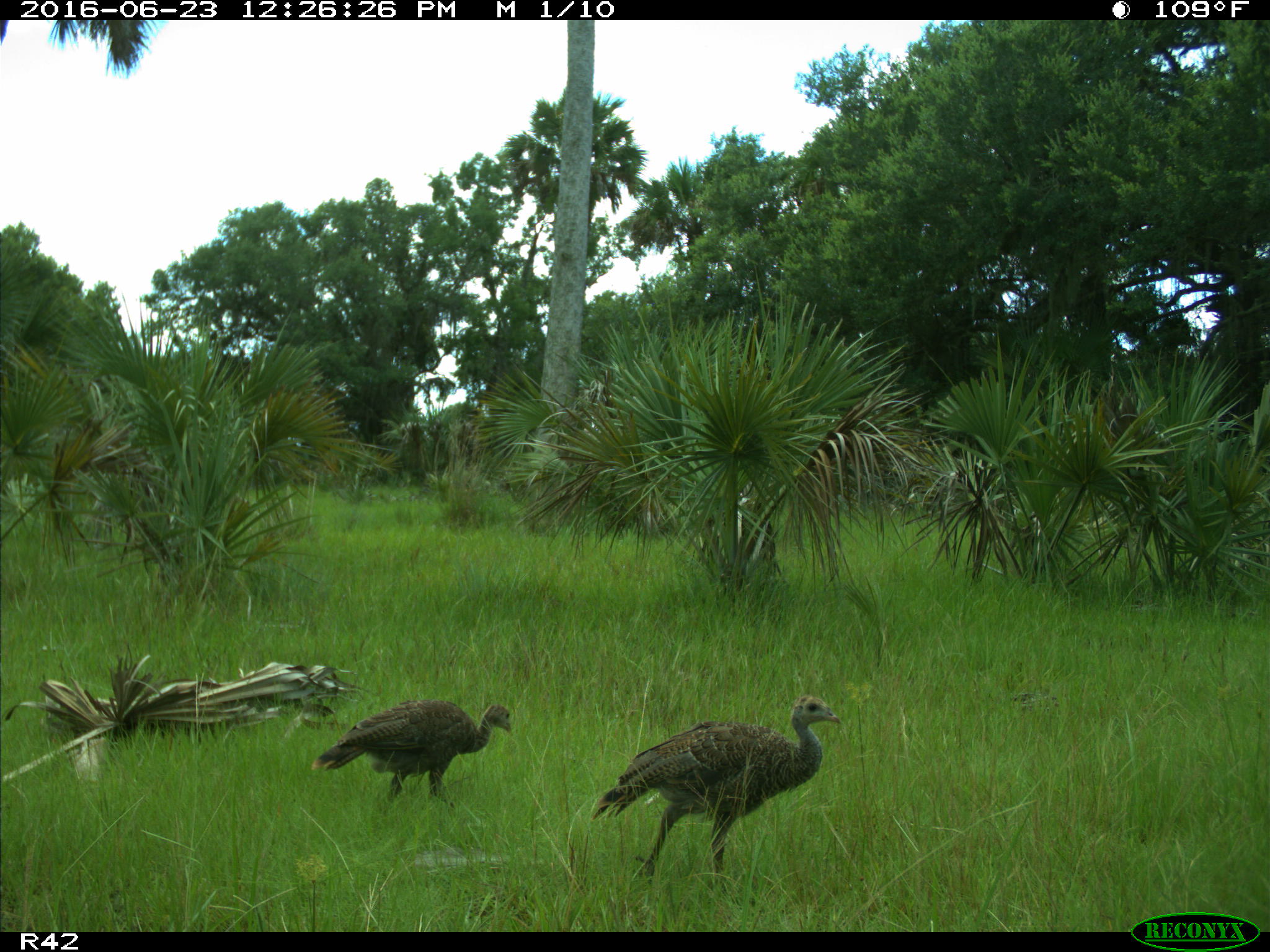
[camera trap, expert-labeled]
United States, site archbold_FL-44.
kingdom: Animalia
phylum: Chordata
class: Aves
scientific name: Aves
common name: birds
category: unidentified bird